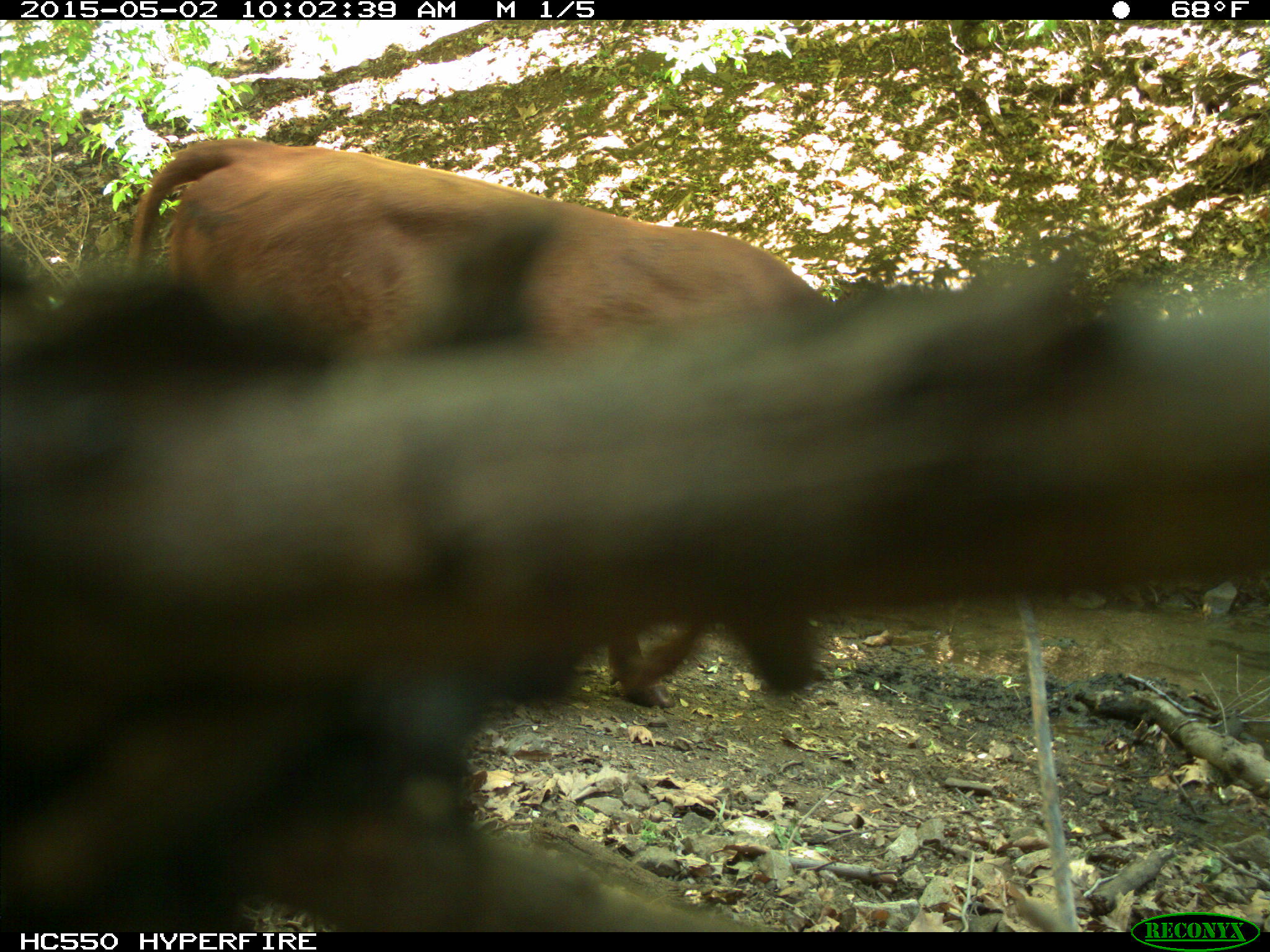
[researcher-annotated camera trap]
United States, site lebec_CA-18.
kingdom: Animalia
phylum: Chordata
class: Mammalia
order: Artiodactyla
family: Bovidae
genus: Bos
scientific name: Bos taurus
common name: domestic cow